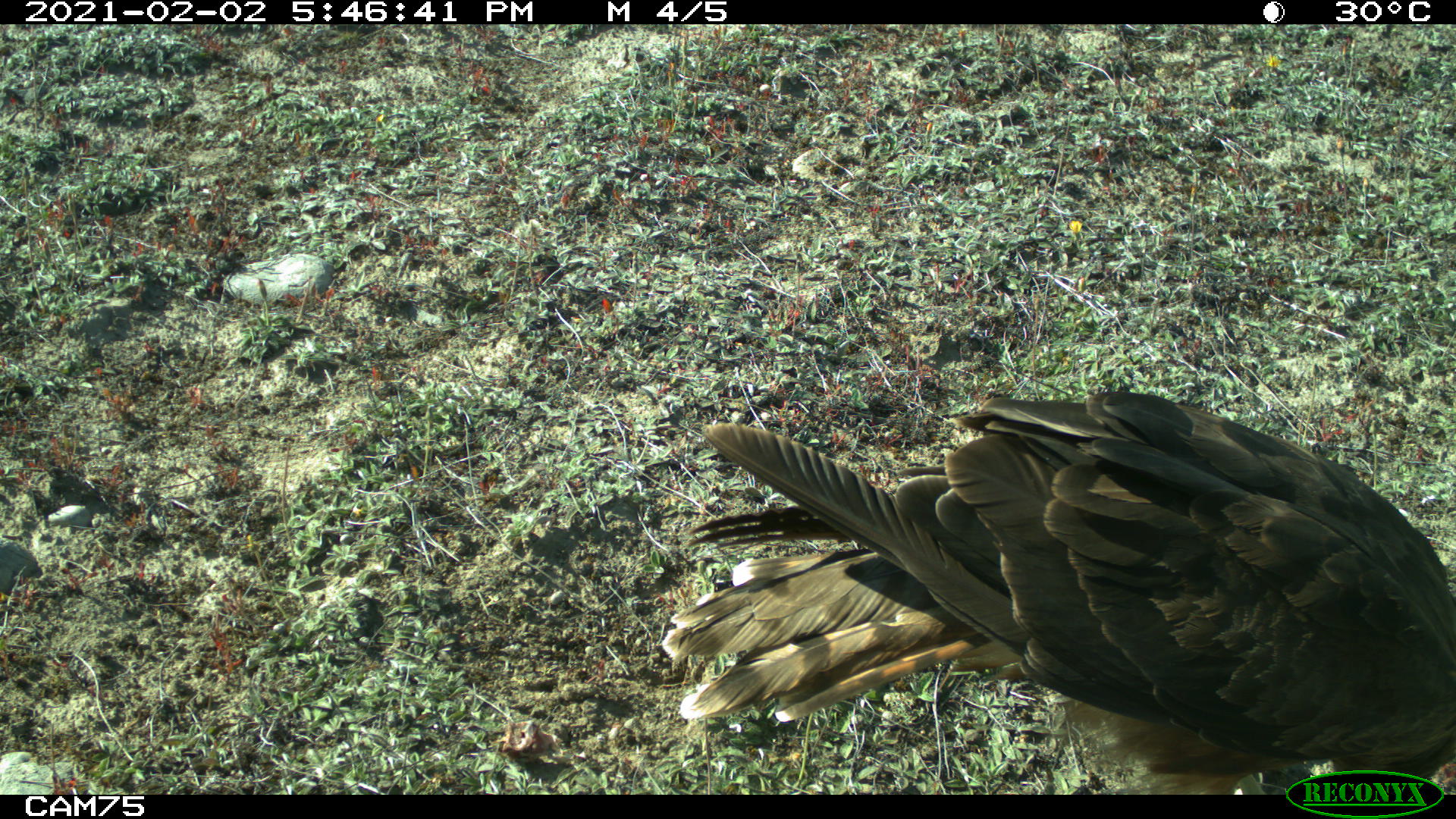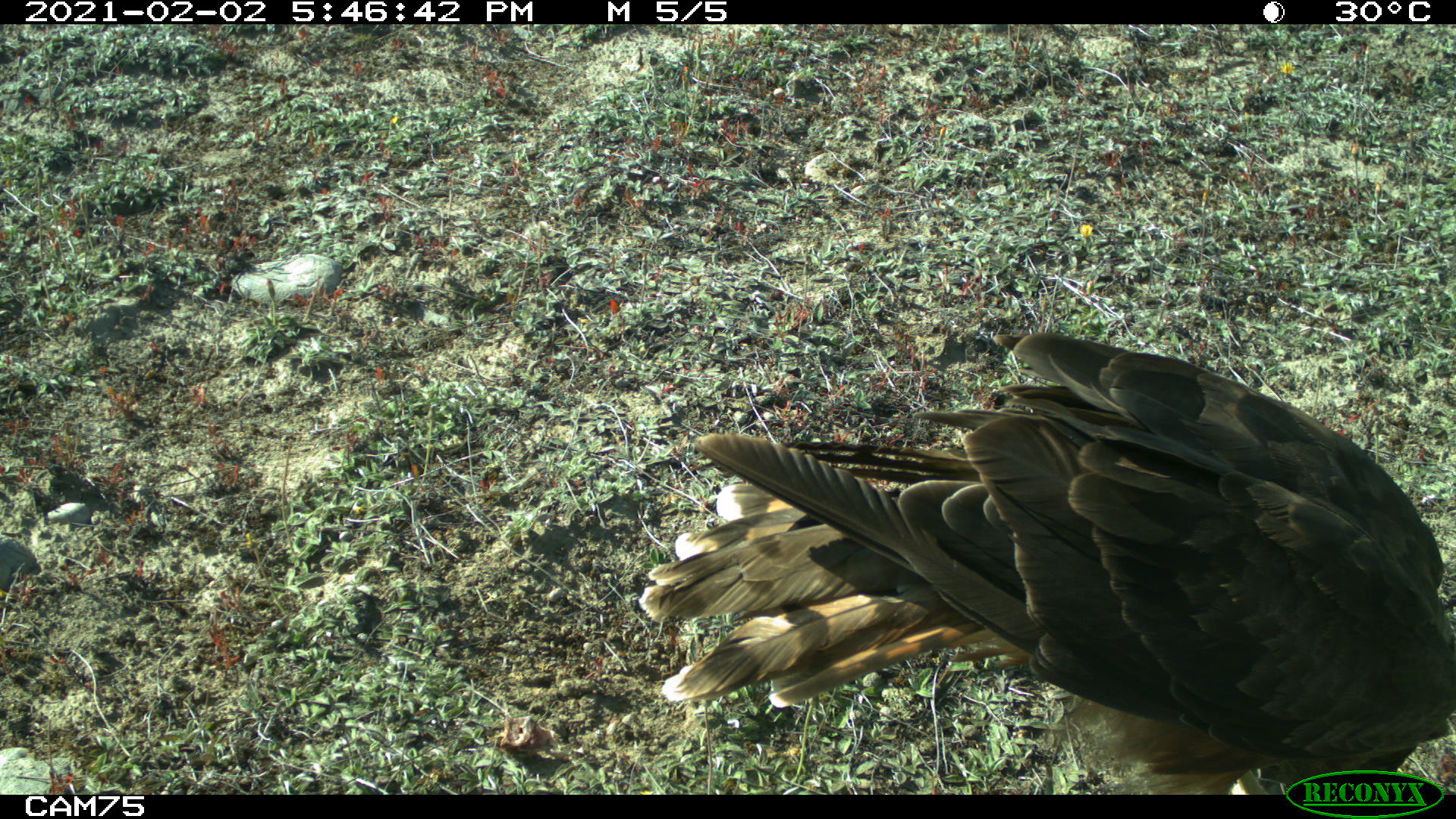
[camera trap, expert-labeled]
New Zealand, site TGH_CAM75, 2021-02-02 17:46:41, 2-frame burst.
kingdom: Animalia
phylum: Chordata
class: Aves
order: Accipitriformes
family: Accipitridae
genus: Circus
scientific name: Circus approximans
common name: swamp harrier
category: harrier